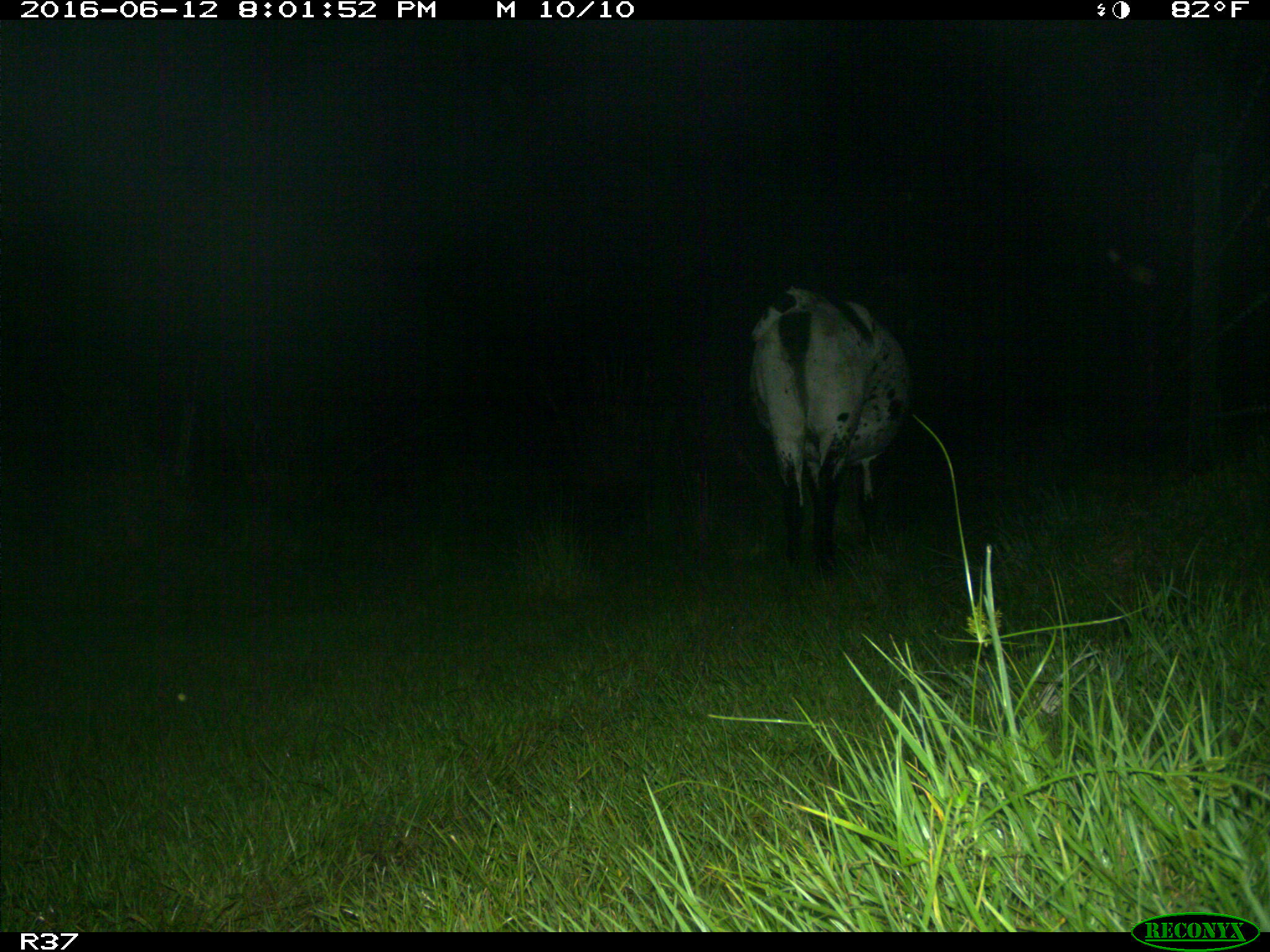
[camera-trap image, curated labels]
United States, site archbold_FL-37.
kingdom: Animalia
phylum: Chordata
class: Mammalia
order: Artiodactyla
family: Bovidae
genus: Bos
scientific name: Bos taurus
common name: domestic cow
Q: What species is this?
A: Bos taurus (domestic cow).